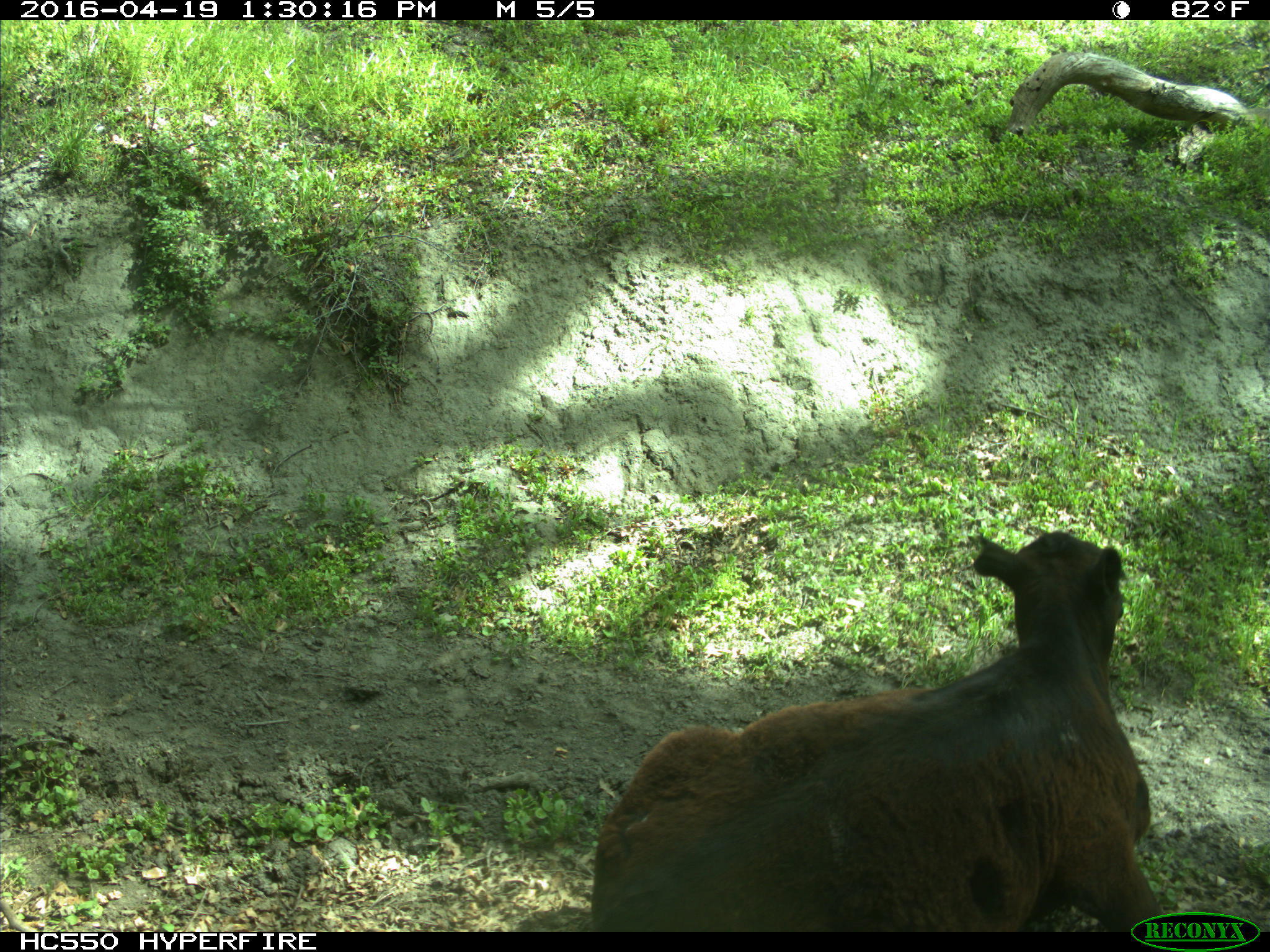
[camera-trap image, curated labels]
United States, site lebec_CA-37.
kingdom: Animalia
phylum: Chordata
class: Mammalia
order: Artiodactyla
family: Bovidae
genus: Bos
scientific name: Bos taurus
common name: domestic cow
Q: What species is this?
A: Bos taurus (domestic cow).